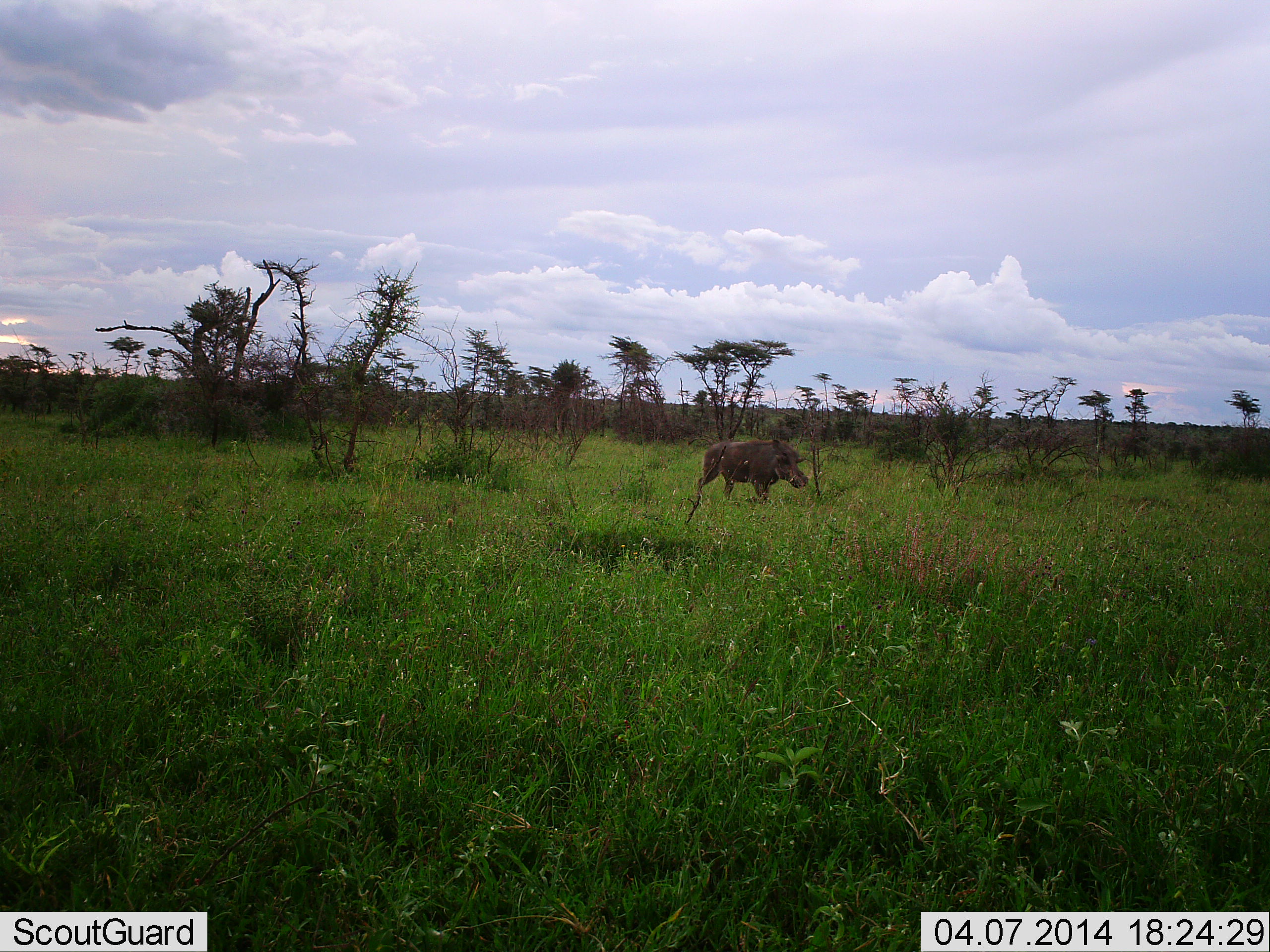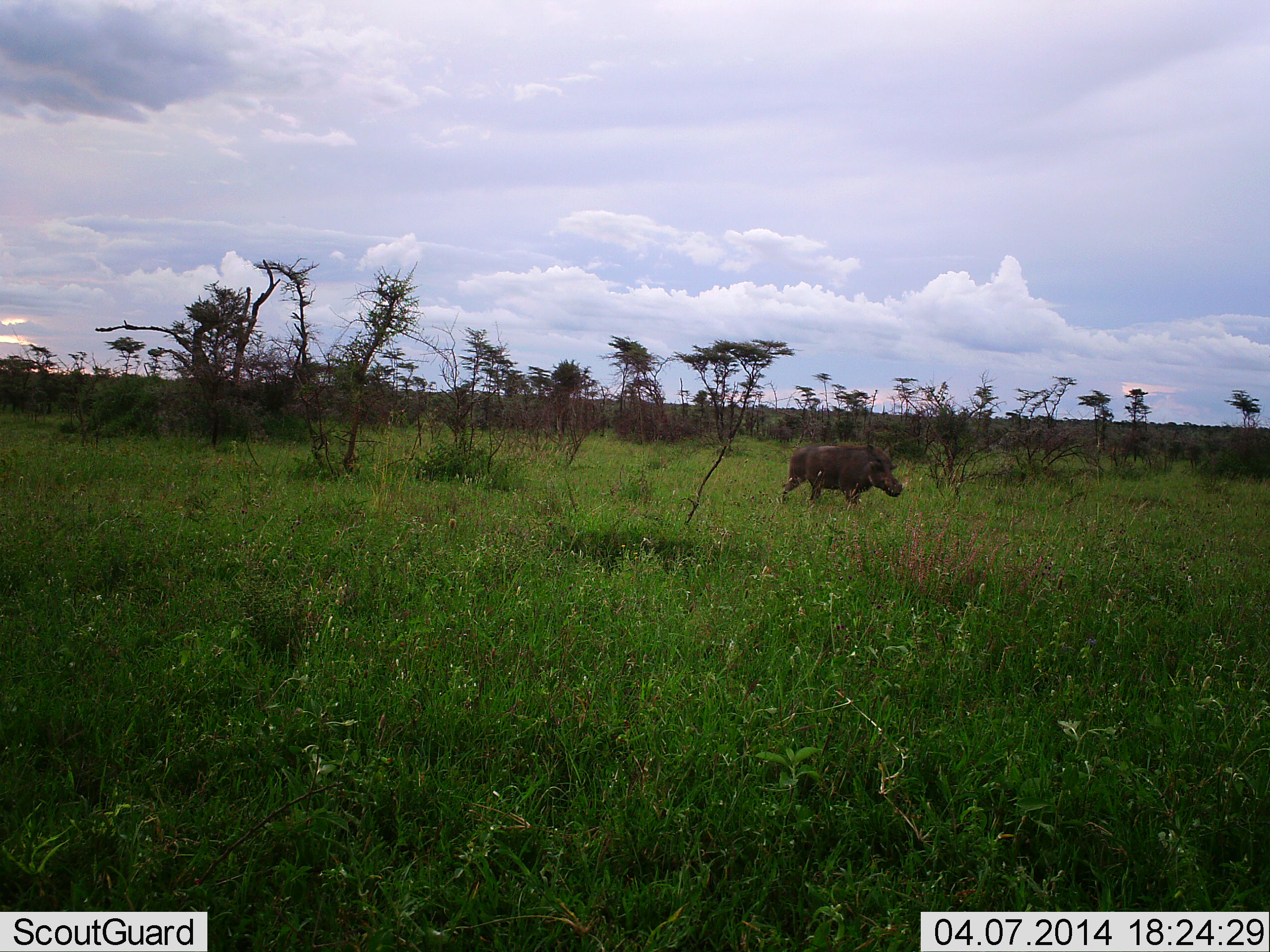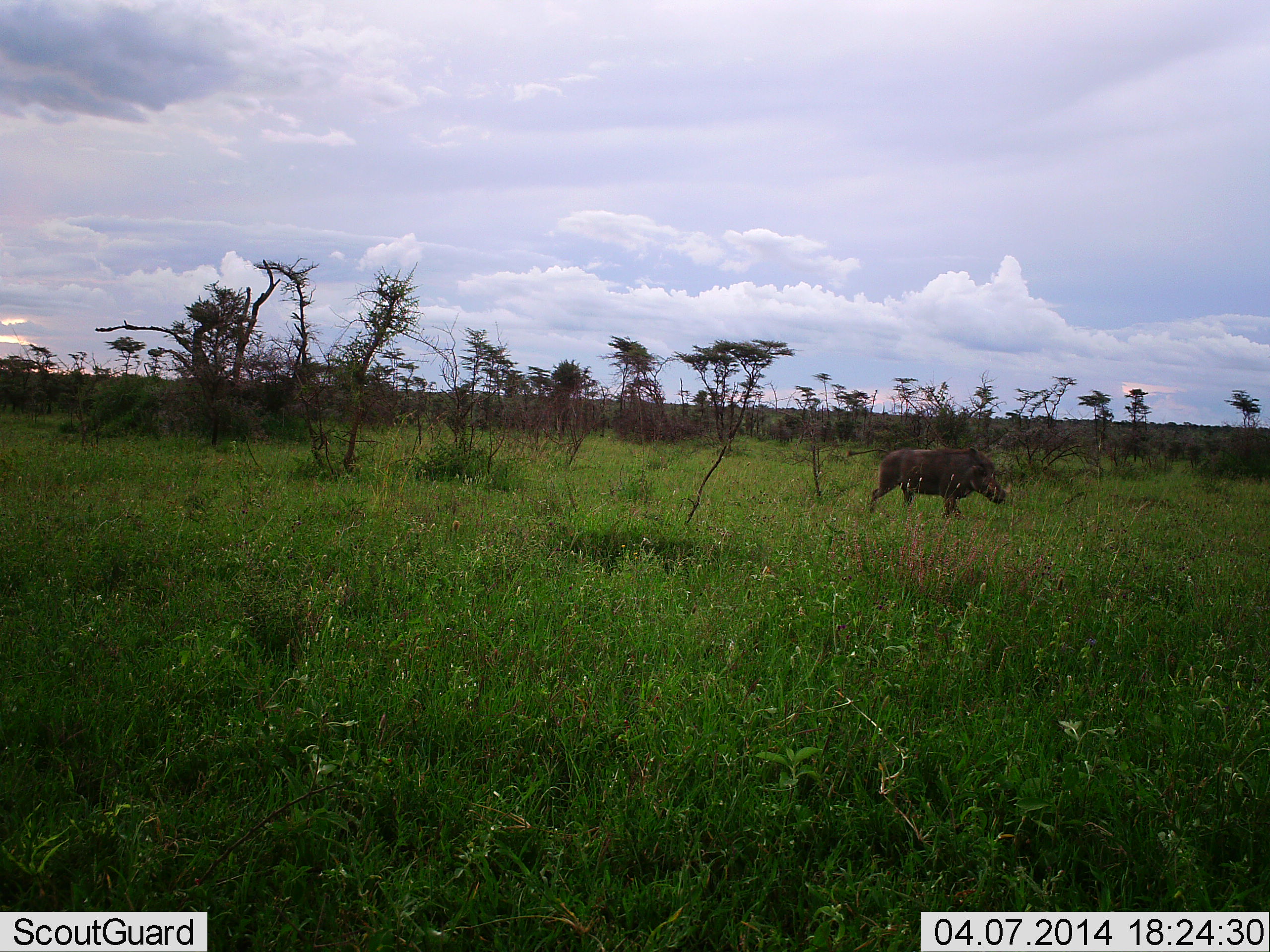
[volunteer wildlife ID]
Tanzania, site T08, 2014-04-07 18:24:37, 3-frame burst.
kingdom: Animalia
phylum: Chordata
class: Mammalia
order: Artiodactyla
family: Suidae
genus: Phacochoerus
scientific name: Phacochoerus africanus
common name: warthog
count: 1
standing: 2%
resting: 0%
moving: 100%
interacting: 0%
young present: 0%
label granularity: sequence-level